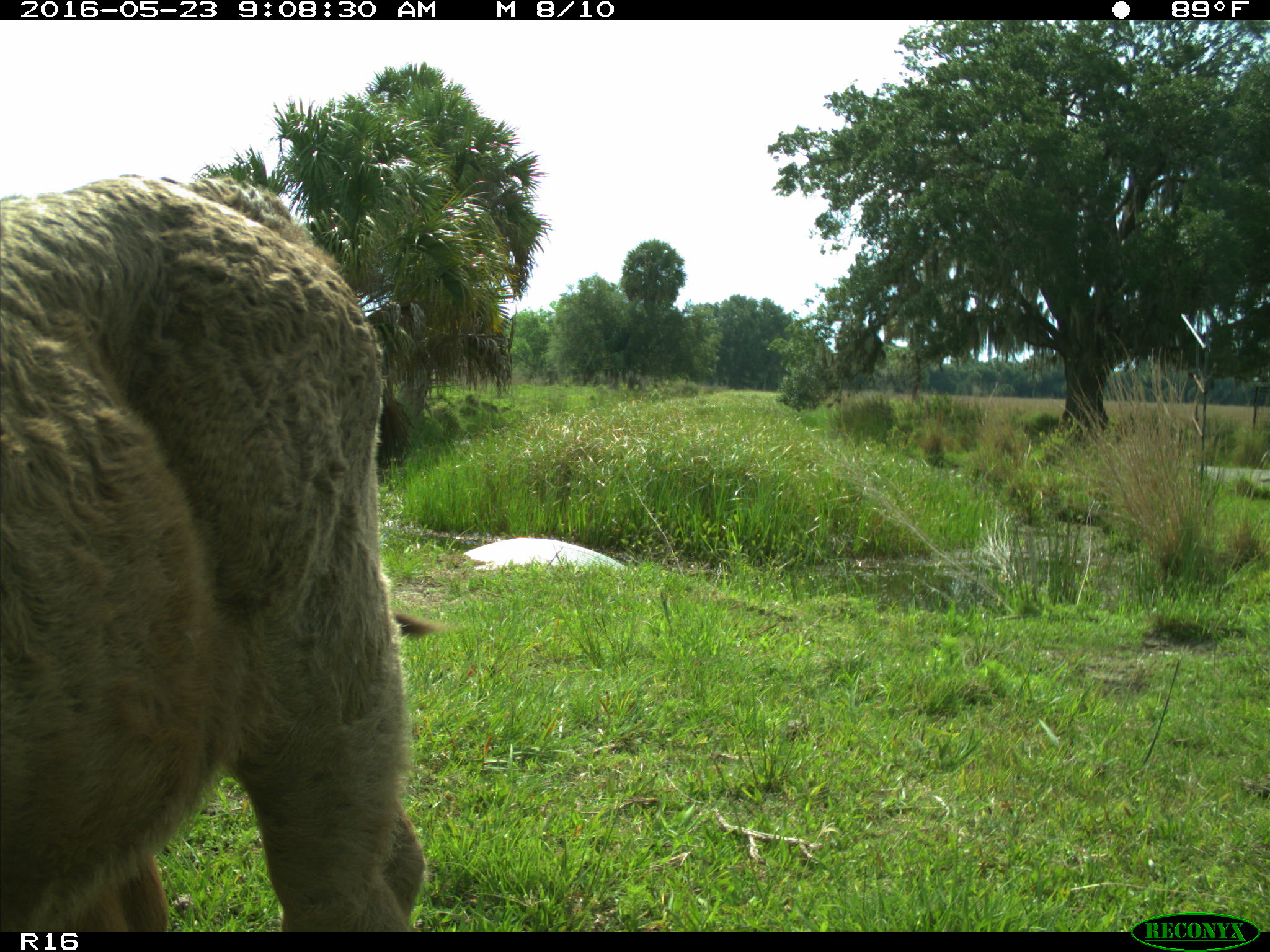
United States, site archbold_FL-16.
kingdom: Animalia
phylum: Chordata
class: Mammalia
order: Artiodactyla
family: Bovidae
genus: Bos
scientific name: Bos taurus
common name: domestic cow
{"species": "Bos taurus (domestic cow)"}